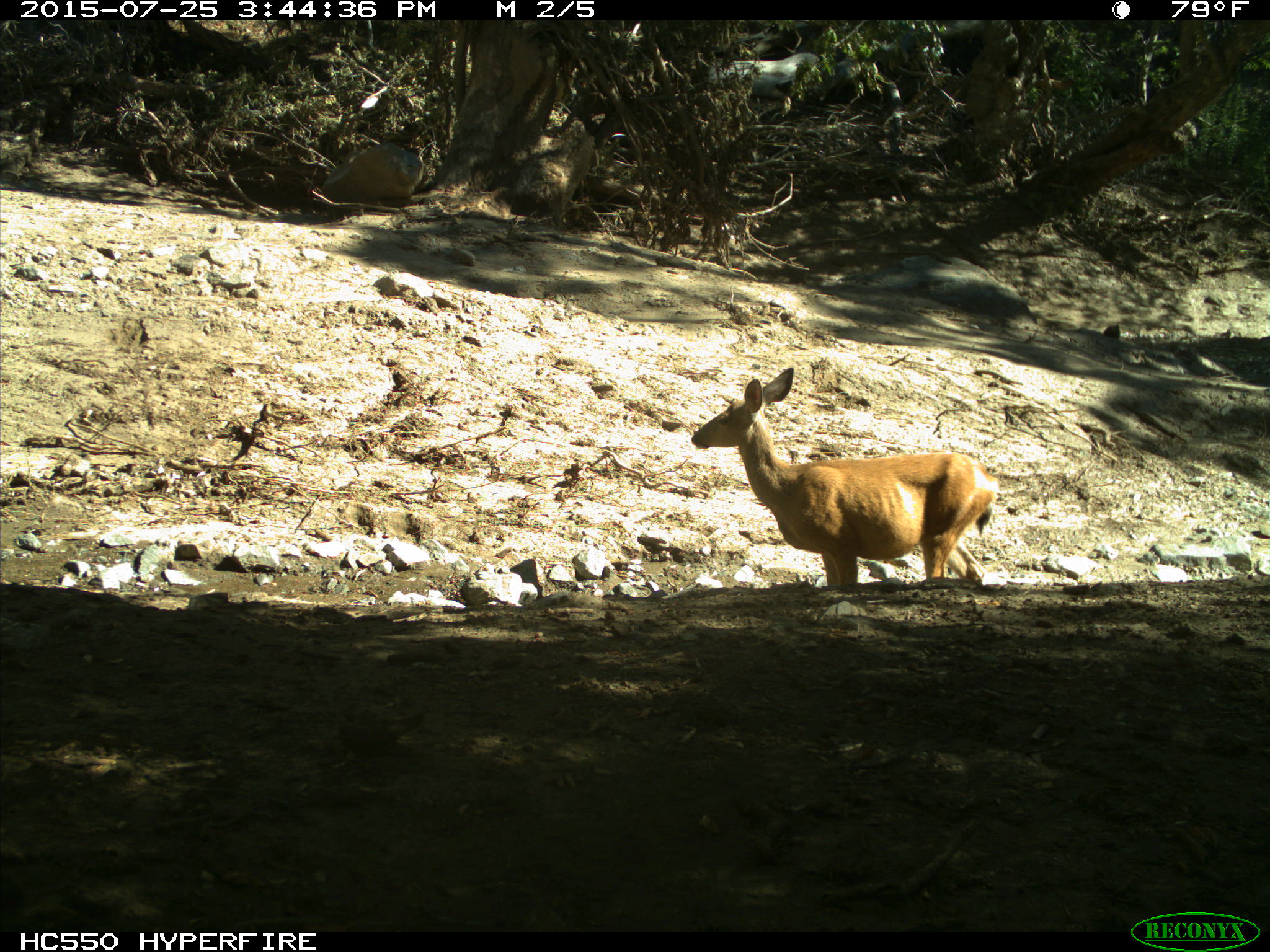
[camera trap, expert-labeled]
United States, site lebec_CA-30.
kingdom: Animalia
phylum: Chordata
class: Mammalia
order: Artiodactyla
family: Cervidae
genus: Odocoileus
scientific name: Odocoileus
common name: deer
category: unidentified deer